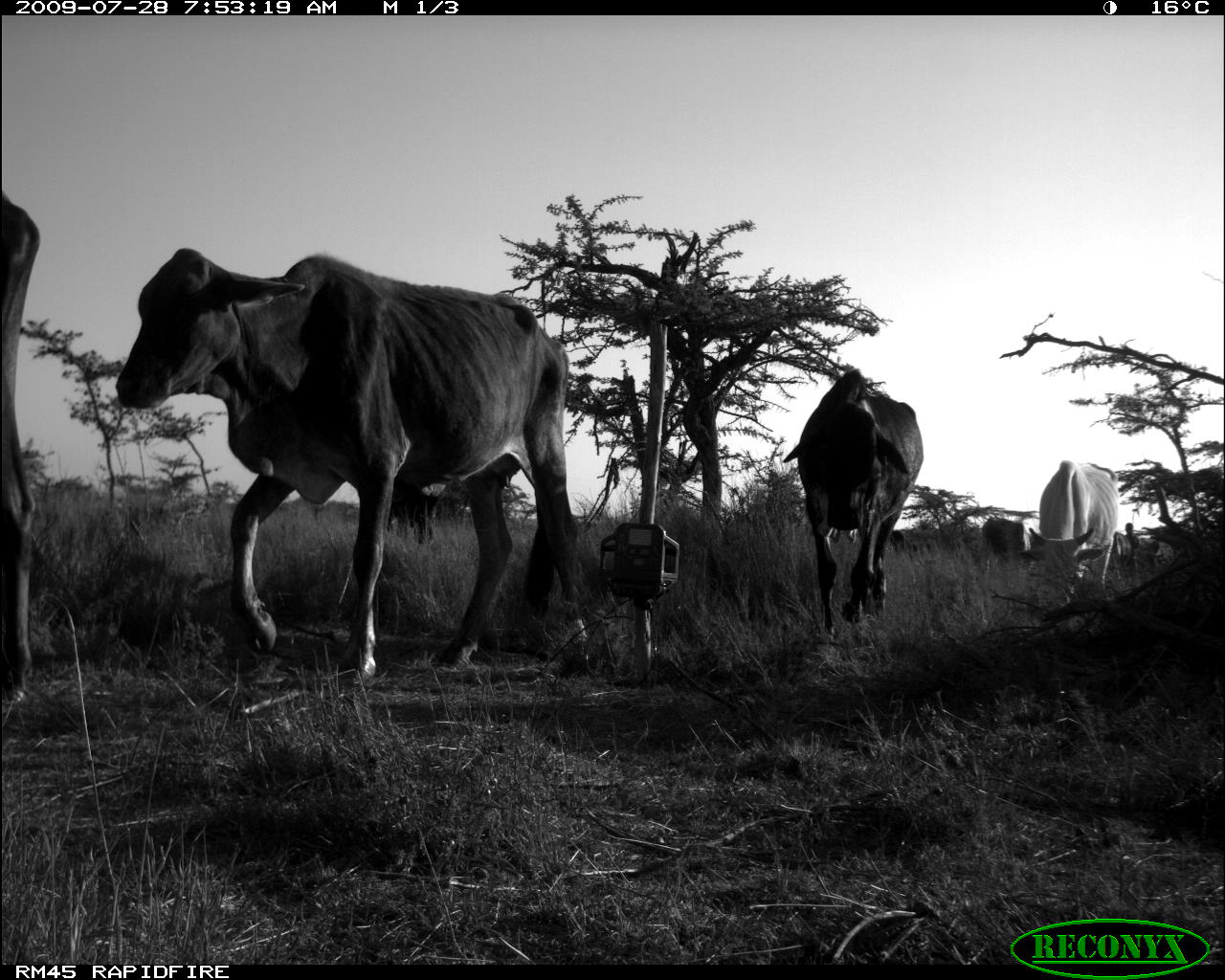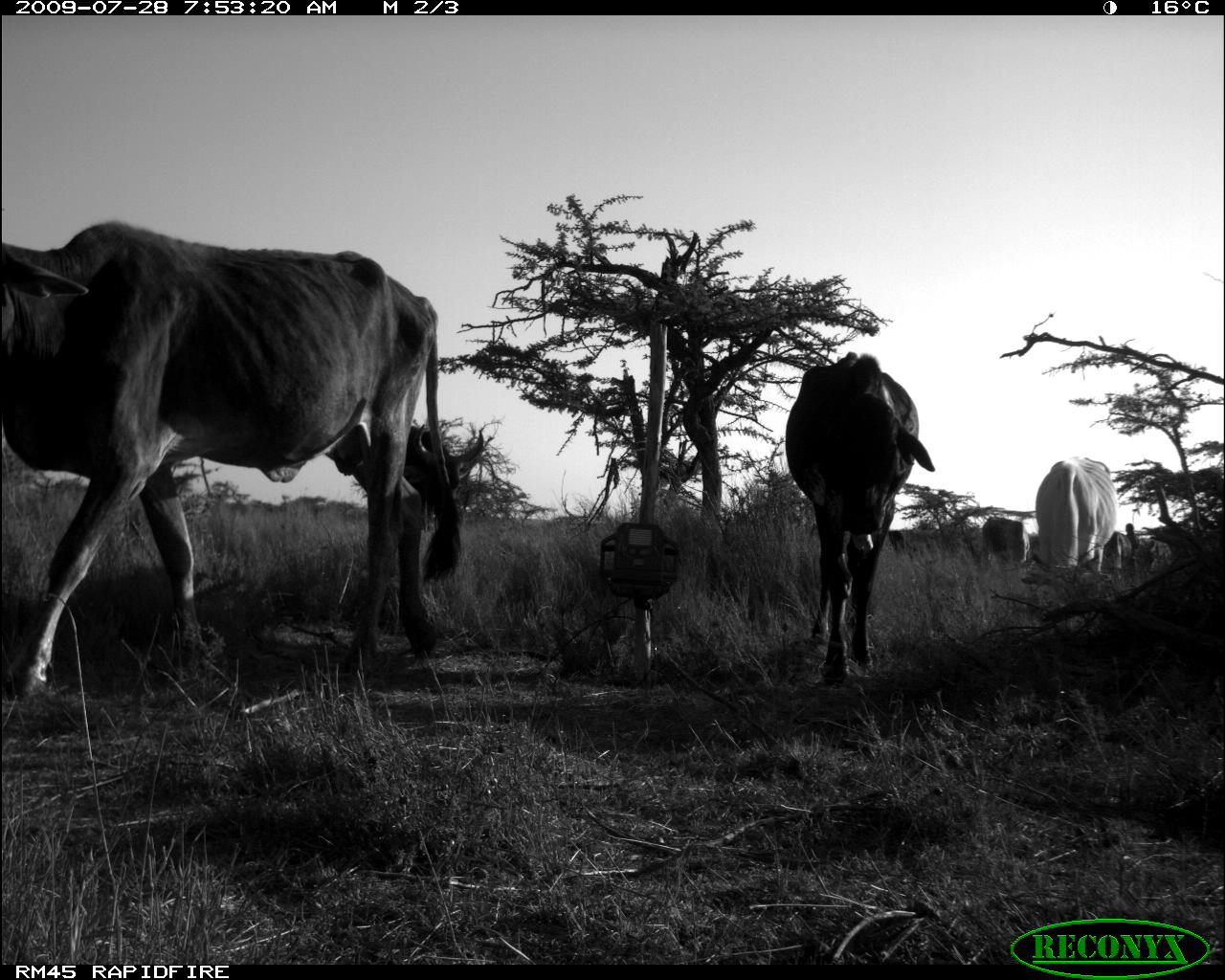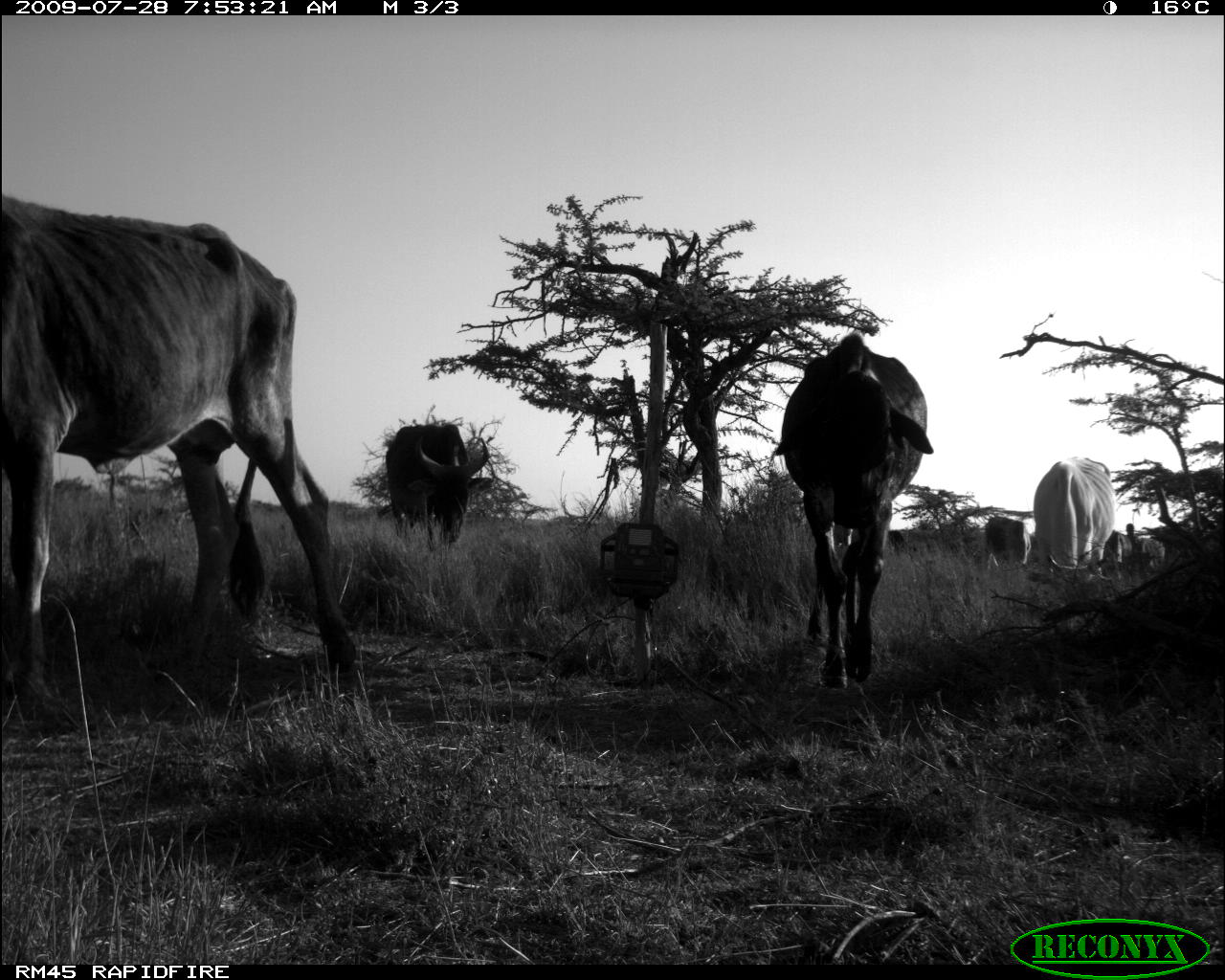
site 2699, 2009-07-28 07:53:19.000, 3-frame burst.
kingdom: Animalia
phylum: Chordata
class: Mammalia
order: Artiodactyla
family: Bovidae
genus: Bos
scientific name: Bos taurus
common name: domestic cattle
Bos taurus (domestic cattle), count 5.